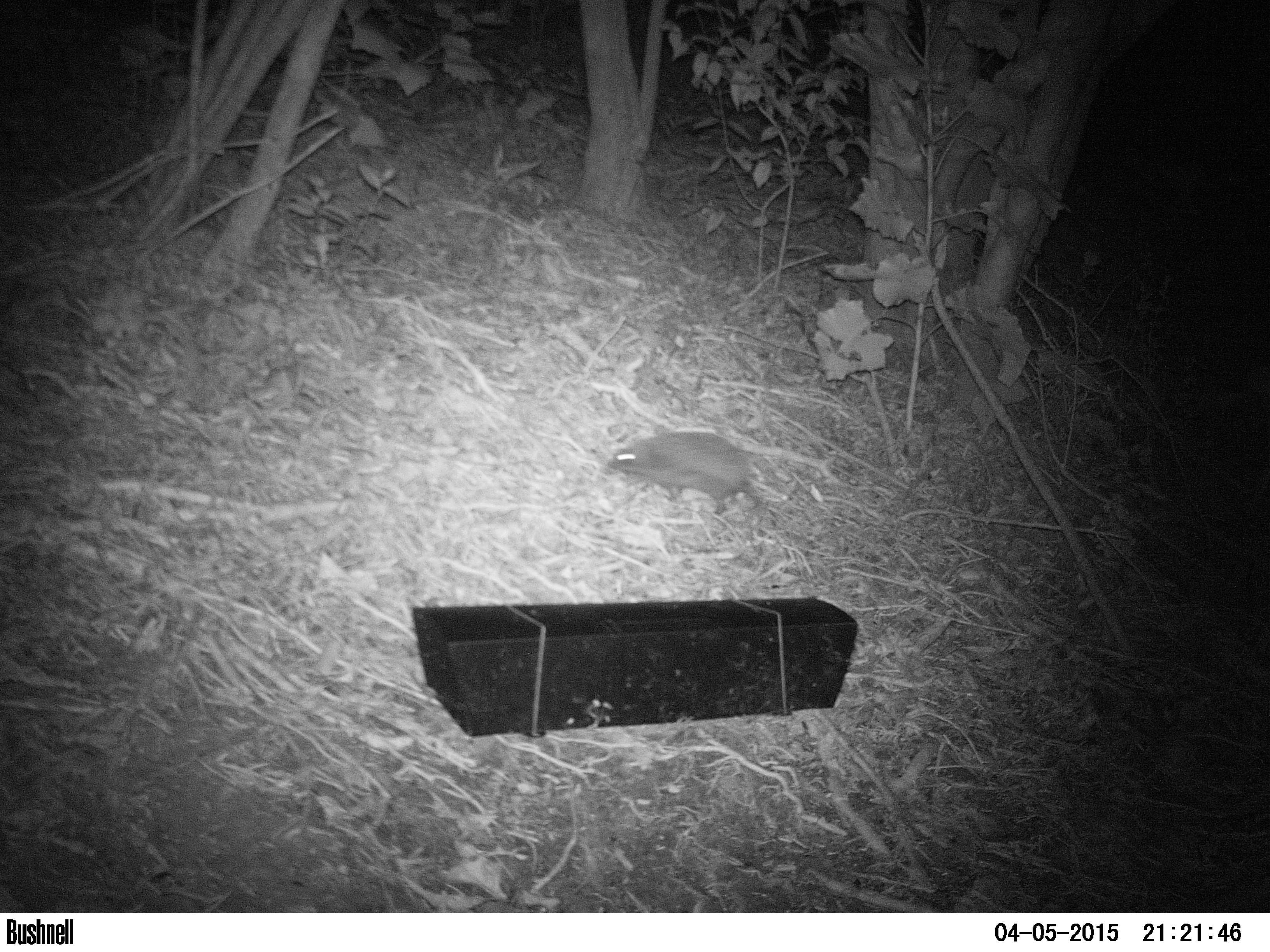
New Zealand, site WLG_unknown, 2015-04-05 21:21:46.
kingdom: Animalia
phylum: Chordata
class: Mammalia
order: Eulipotyphla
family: Erinaceidae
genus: Erinaceus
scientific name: Erinaceus europaeus europaeus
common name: european hedgehog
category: hedgehog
Hedgehog (european hedgehog) (Erinaceus europaeus europaeus).